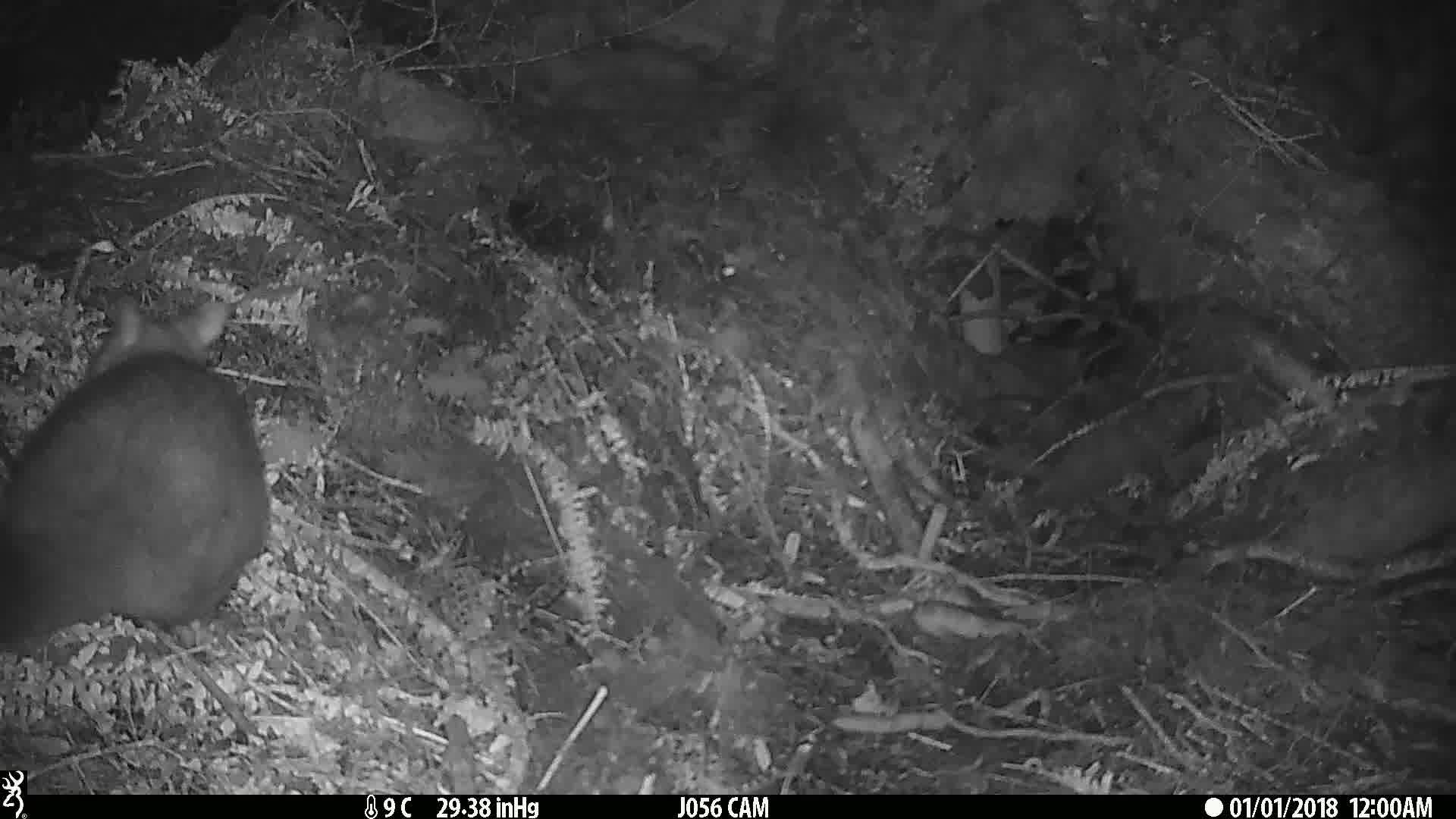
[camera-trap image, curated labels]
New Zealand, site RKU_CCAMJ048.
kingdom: Animalia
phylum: Chordata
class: Mammalia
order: Diprotodontia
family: Phalangeridae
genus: Trichosurus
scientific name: Trichosurus vulpecula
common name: common brushtail possum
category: possum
Possum (common brushtail possum) (Trichosurus vulpecula).